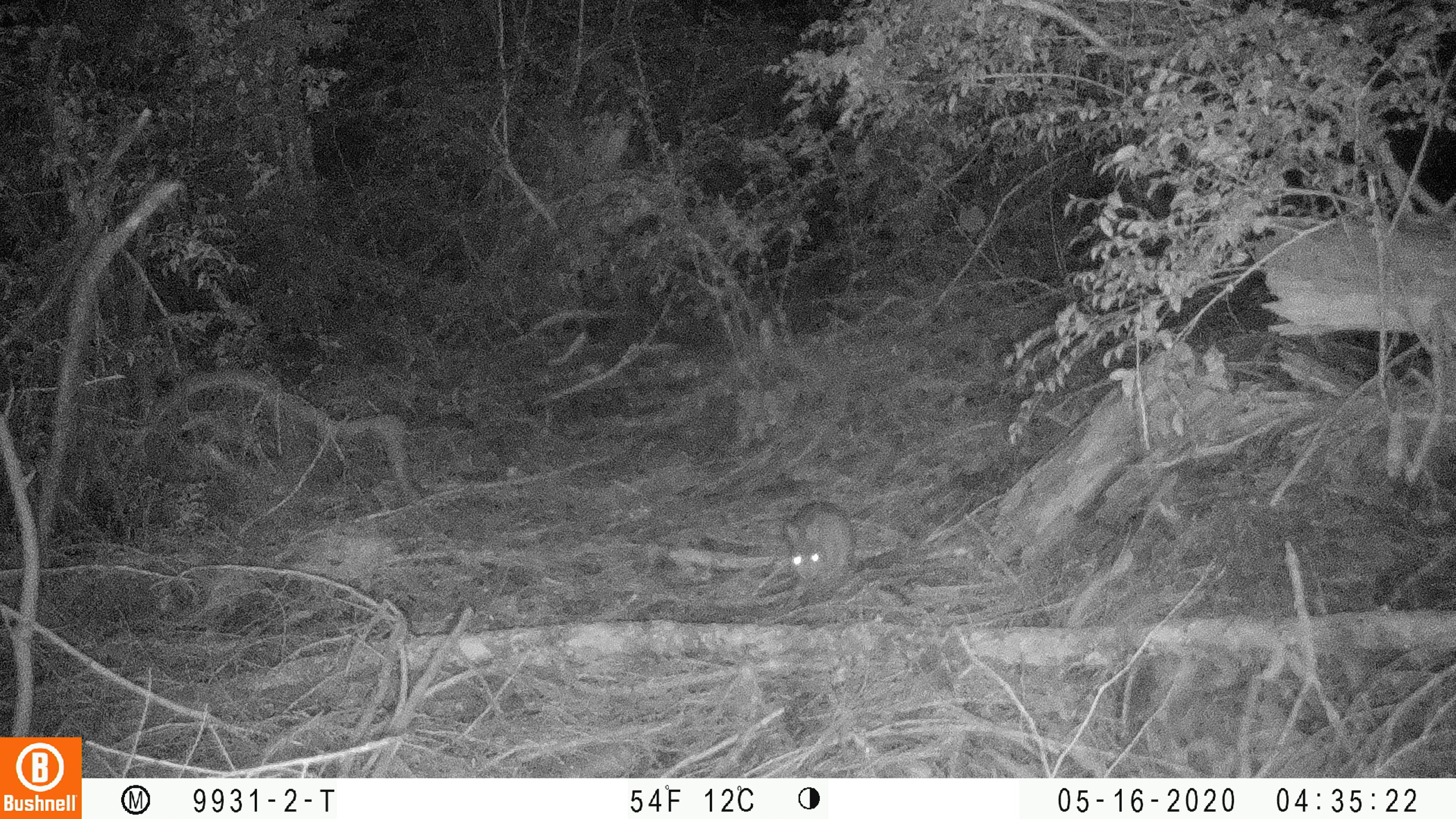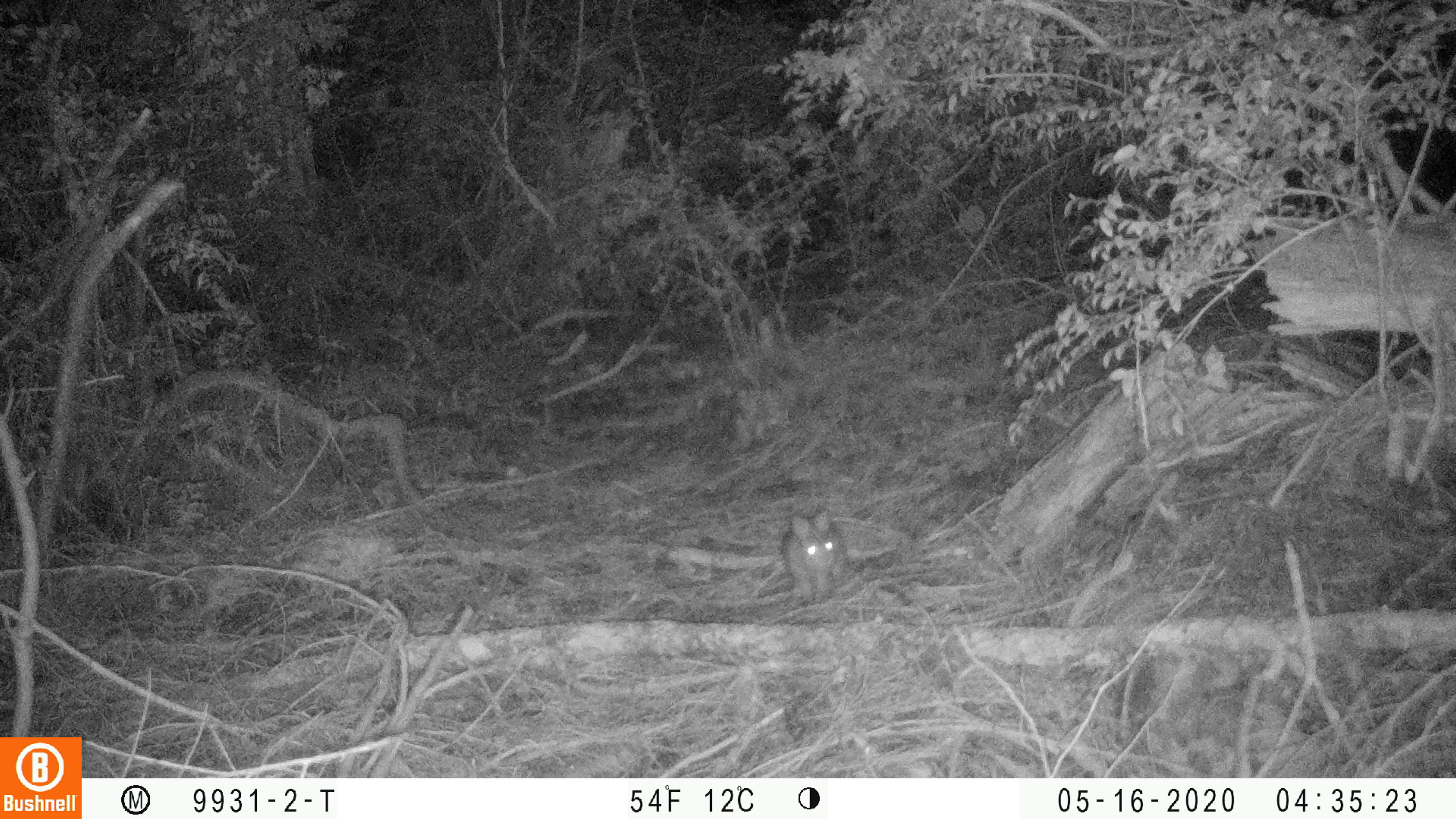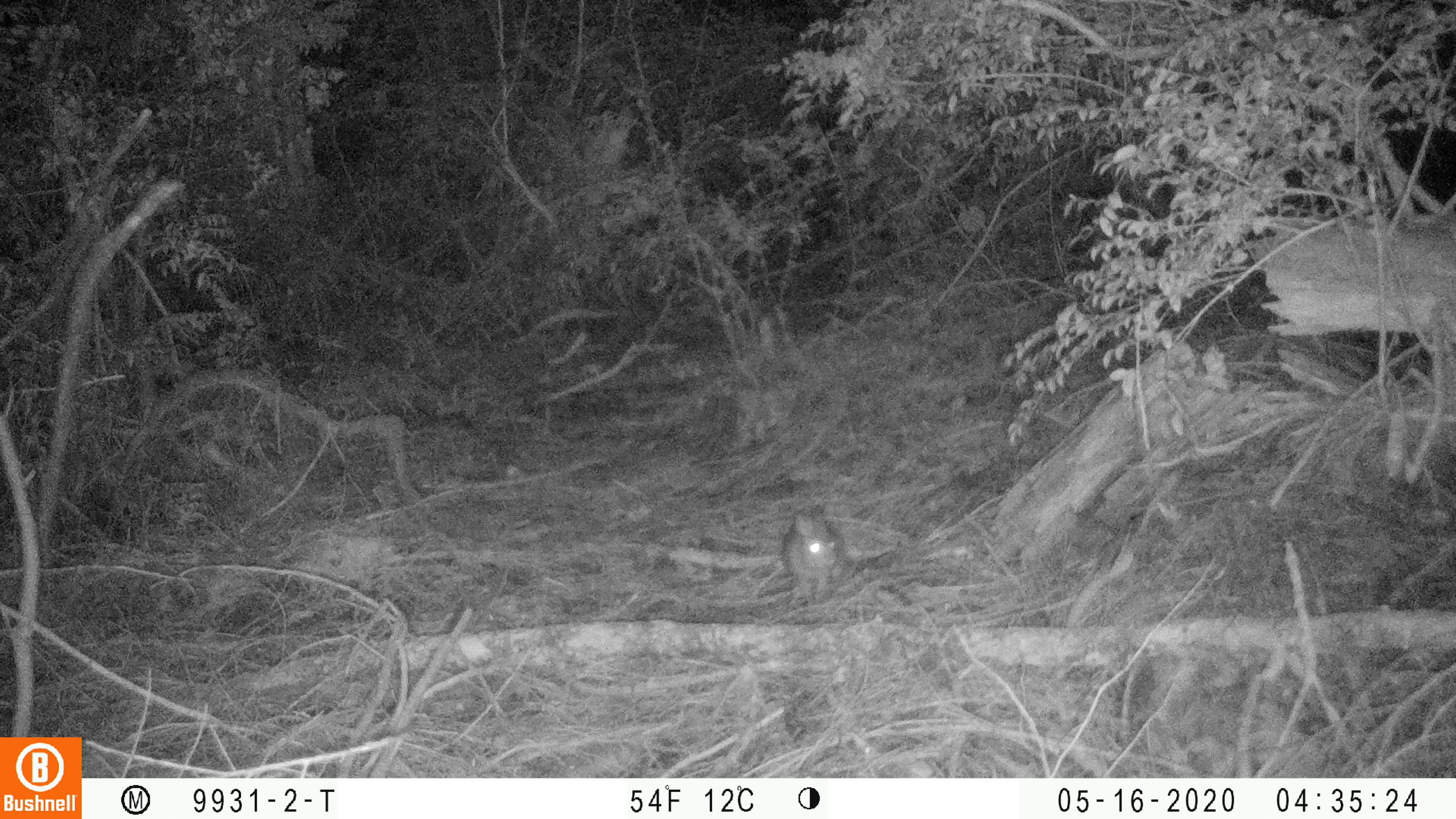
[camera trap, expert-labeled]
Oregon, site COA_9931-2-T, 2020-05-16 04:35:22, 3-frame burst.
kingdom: Animalia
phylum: Chordata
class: Mammalia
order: Lagomorpha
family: Leporidae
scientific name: Leporidae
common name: hares and rabbits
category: leporidae family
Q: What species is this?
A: Leporidae family (hares and rabbits) (Leporidae).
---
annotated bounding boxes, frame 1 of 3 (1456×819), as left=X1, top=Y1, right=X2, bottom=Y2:
leporidae family: left=778, top=496, right=857, bottom=596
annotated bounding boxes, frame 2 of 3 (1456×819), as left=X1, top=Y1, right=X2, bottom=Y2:
leporidae family: left=774, top=502, right=855, bottom=611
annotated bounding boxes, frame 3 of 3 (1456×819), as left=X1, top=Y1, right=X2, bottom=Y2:
leporidae family: left=779, top=491, right=849, bottom=607